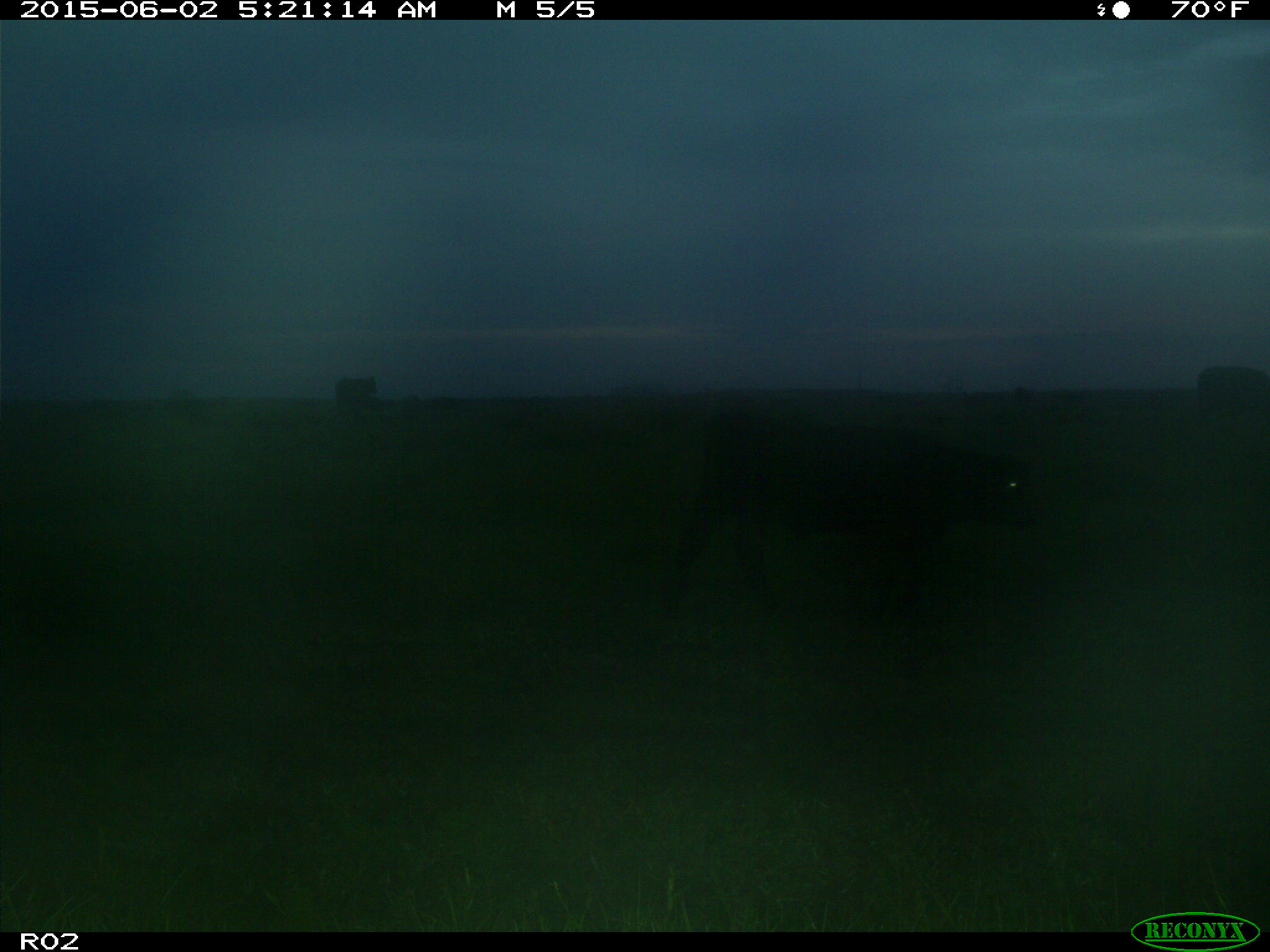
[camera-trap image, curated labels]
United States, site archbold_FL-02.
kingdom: Animalia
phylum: Chordata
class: Mammalia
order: Artiodactyla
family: Bovidae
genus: Bos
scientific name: Bos taurus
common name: domestic cow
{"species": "Bos taurus (domestic cow)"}